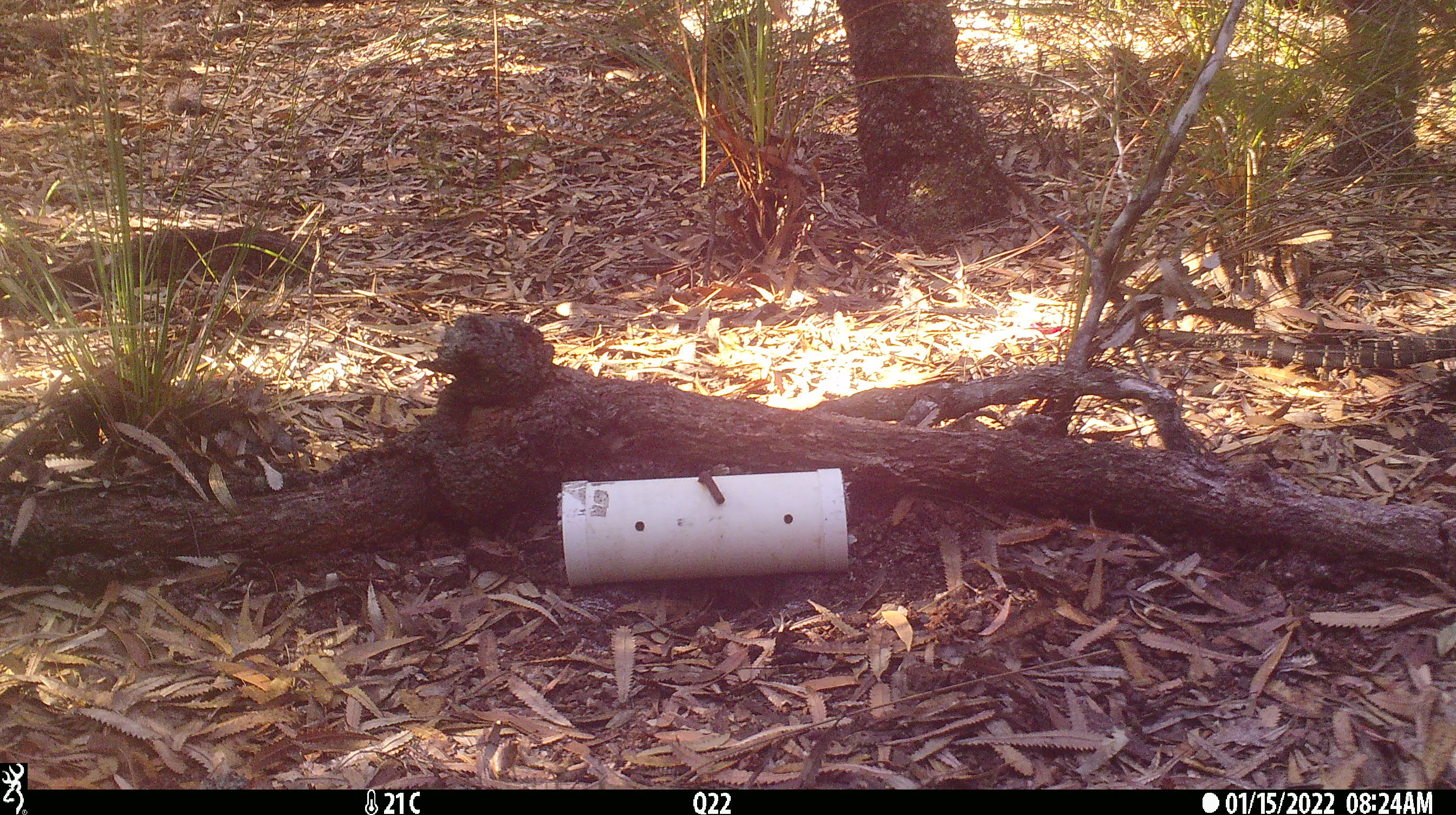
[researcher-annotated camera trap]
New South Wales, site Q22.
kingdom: Animalia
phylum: Chordata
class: Reptilia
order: Squamata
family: Varanidae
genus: Varanus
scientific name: Varanus varius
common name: lace monitor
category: goanna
Goanna (lace monitor) (Varanus varius).